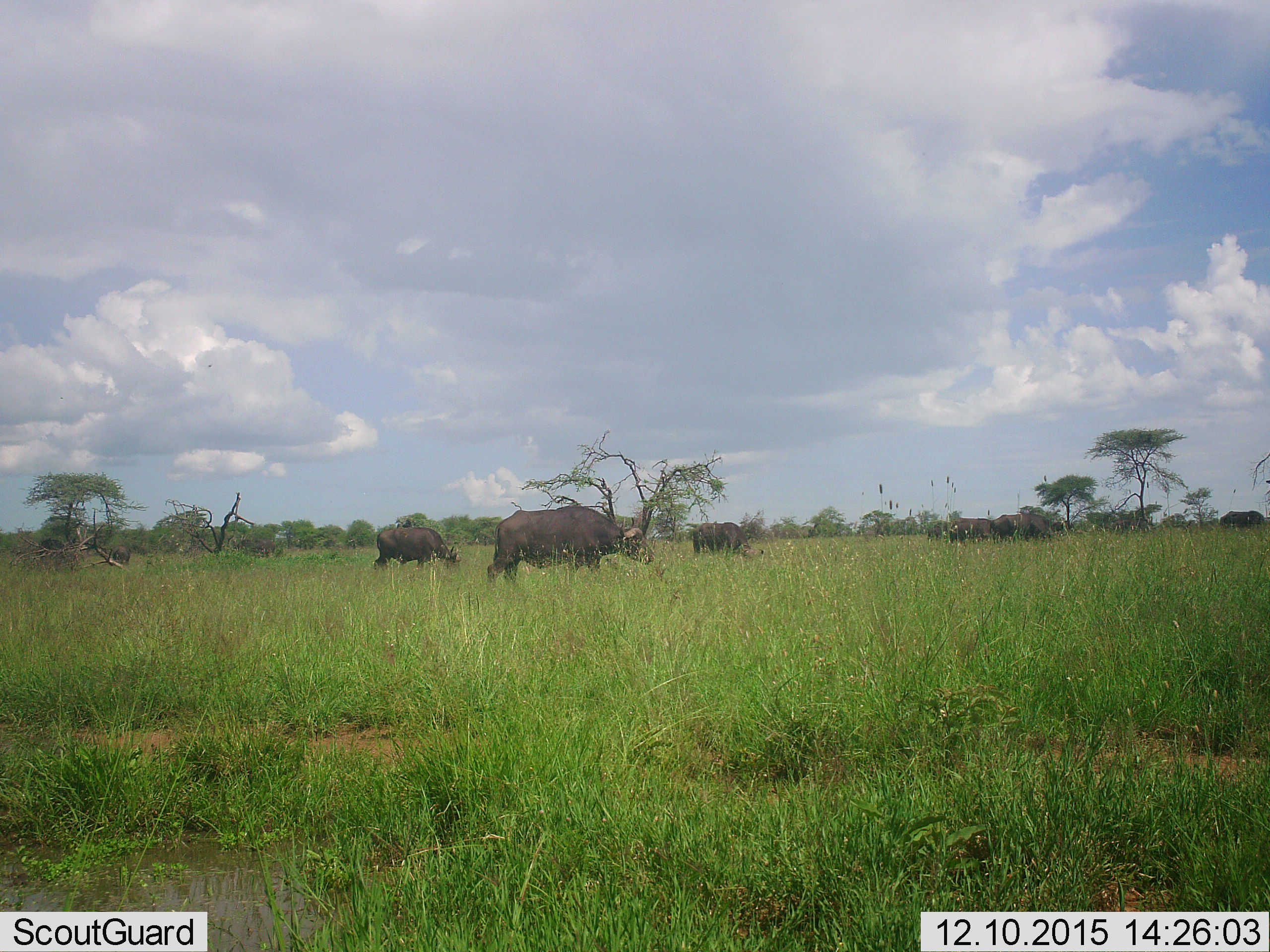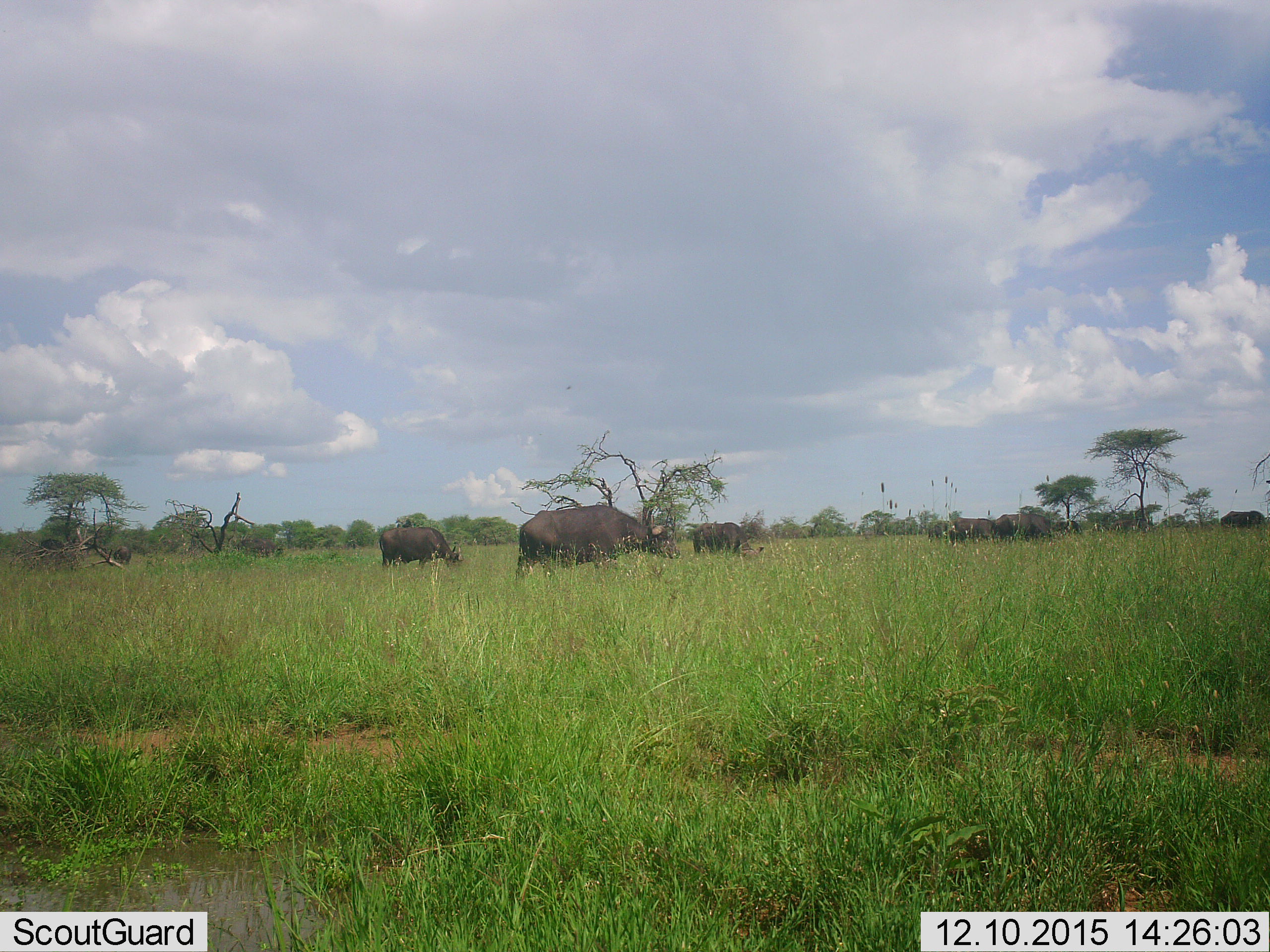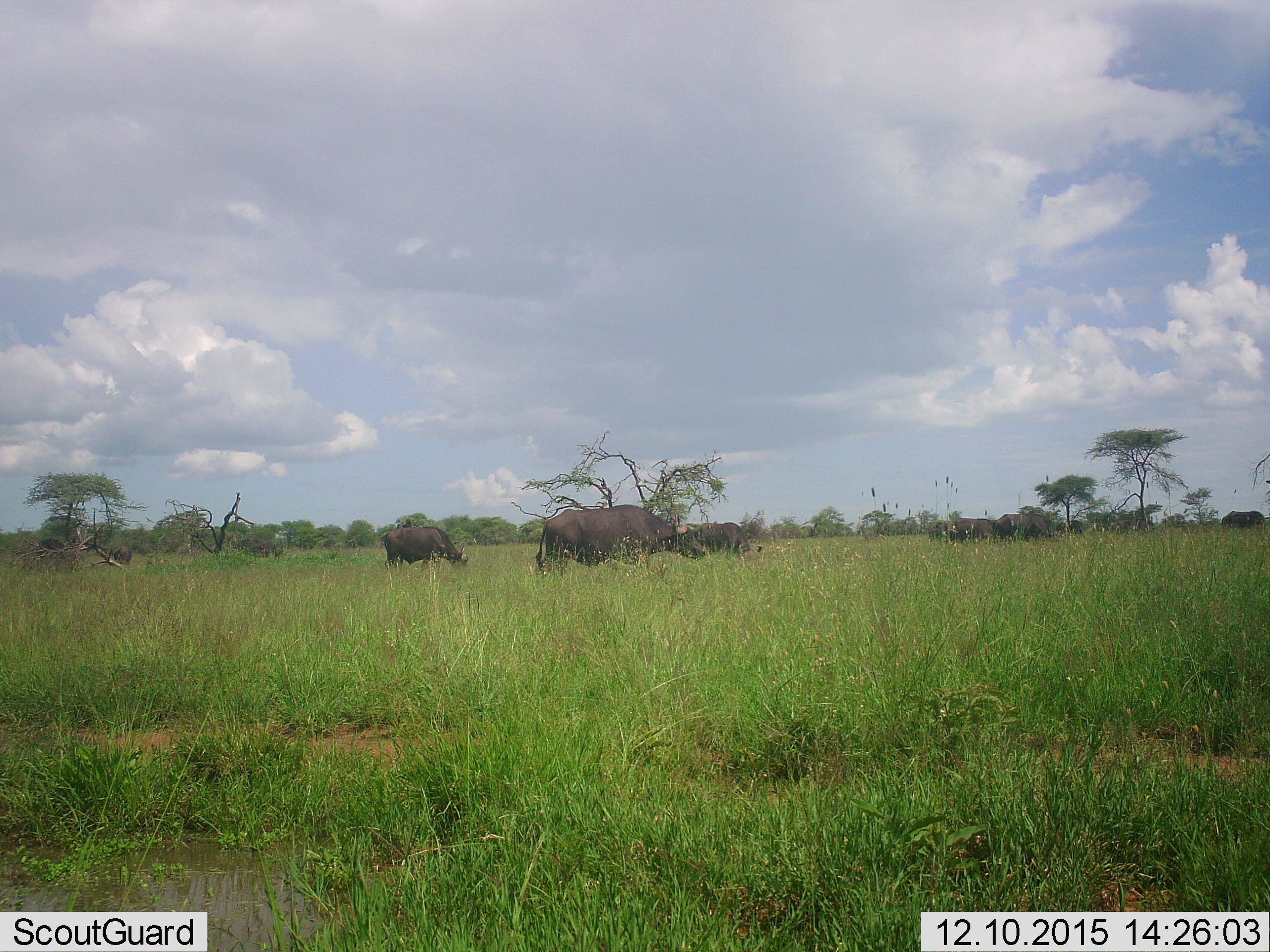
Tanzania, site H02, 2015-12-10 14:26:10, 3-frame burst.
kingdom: Animalia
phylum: Chordata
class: Mammalia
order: Artiodactyla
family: Bovidae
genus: Syncerus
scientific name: Syncerus caffer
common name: cape buffalo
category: buffalo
Buffalo (cape buffalo) (Syncerus caffer), count 7. Behavior (volunteer vote fractions): standing 57%, resting 14%, moving 86%, interacting 0%. Young present (vote fraction): 0%. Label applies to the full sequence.